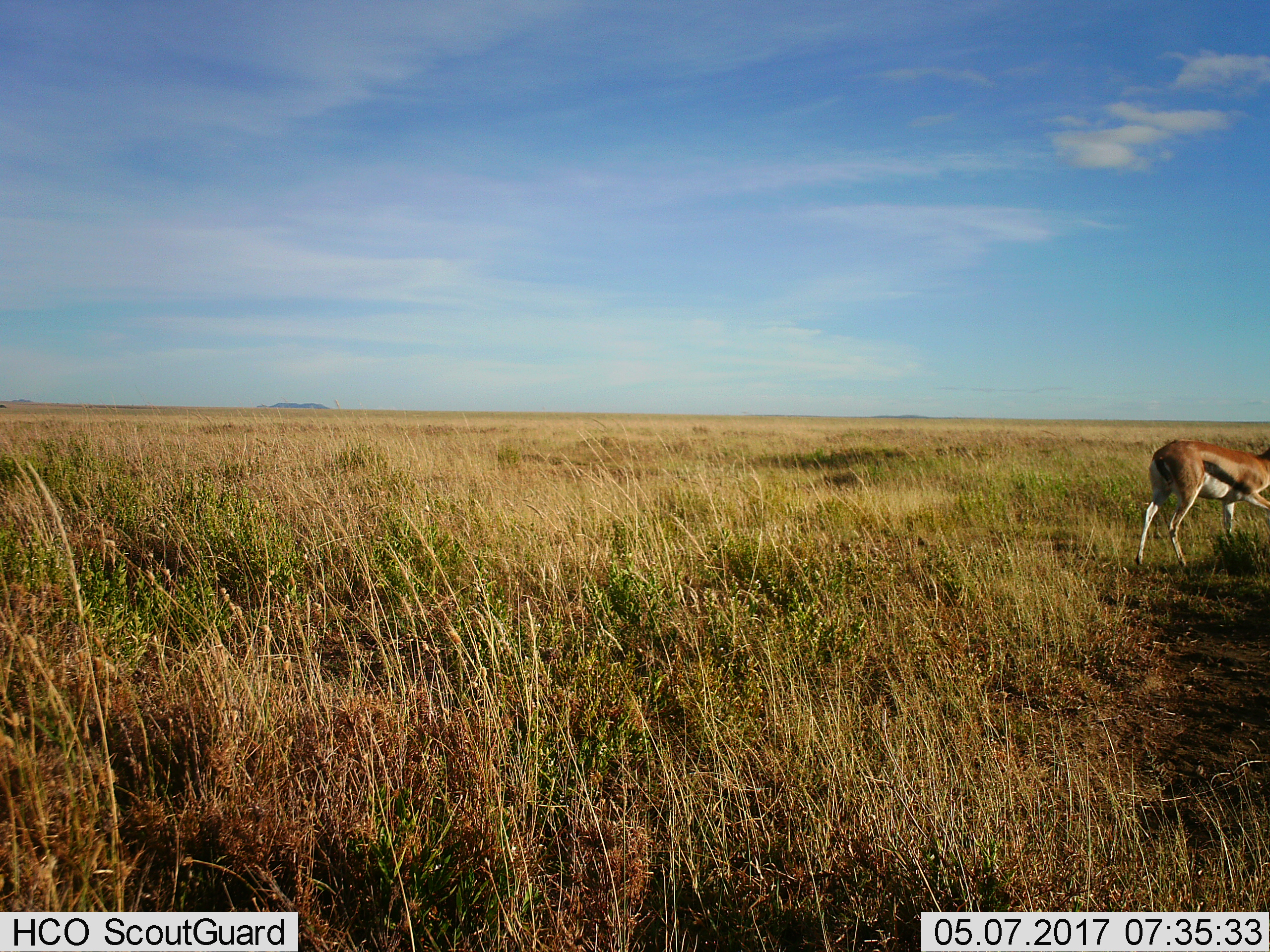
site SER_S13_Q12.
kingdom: Animalia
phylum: Chordata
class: Mammalia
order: Artiodactyla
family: Bovidae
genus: Eudorcas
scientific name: Eudorcas thomsonii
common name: thomson's gazelle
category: gazellethomsons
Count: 1.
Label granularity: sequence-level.